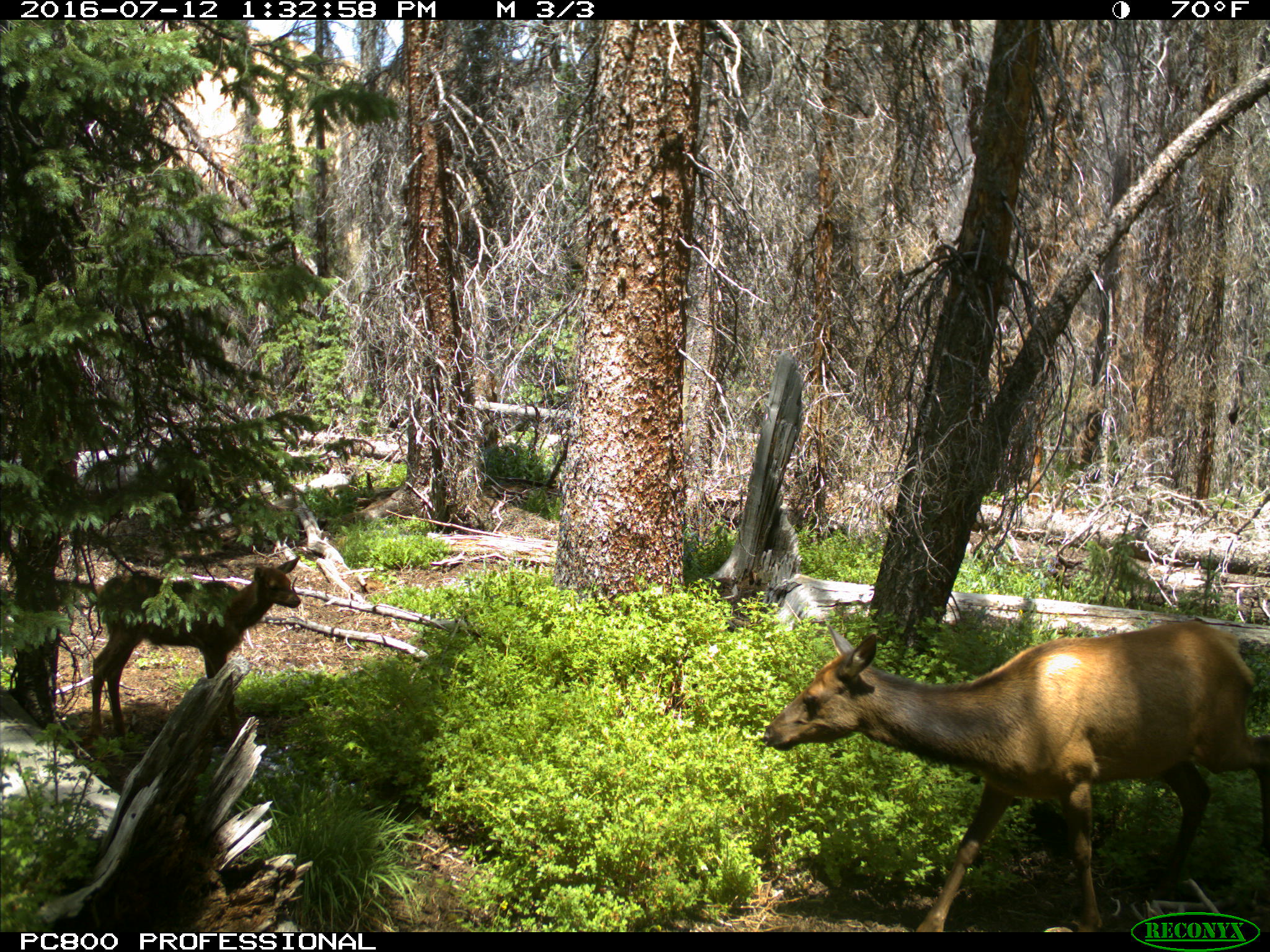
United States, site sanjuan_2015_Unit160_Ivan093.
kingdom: Animalia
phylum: Chordata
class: Mammalia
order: Artiodactyla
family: Cervidae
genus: Cervus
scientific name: Cervus elaphus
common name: red deer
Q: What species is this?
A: Cervus elaphus (red deer).